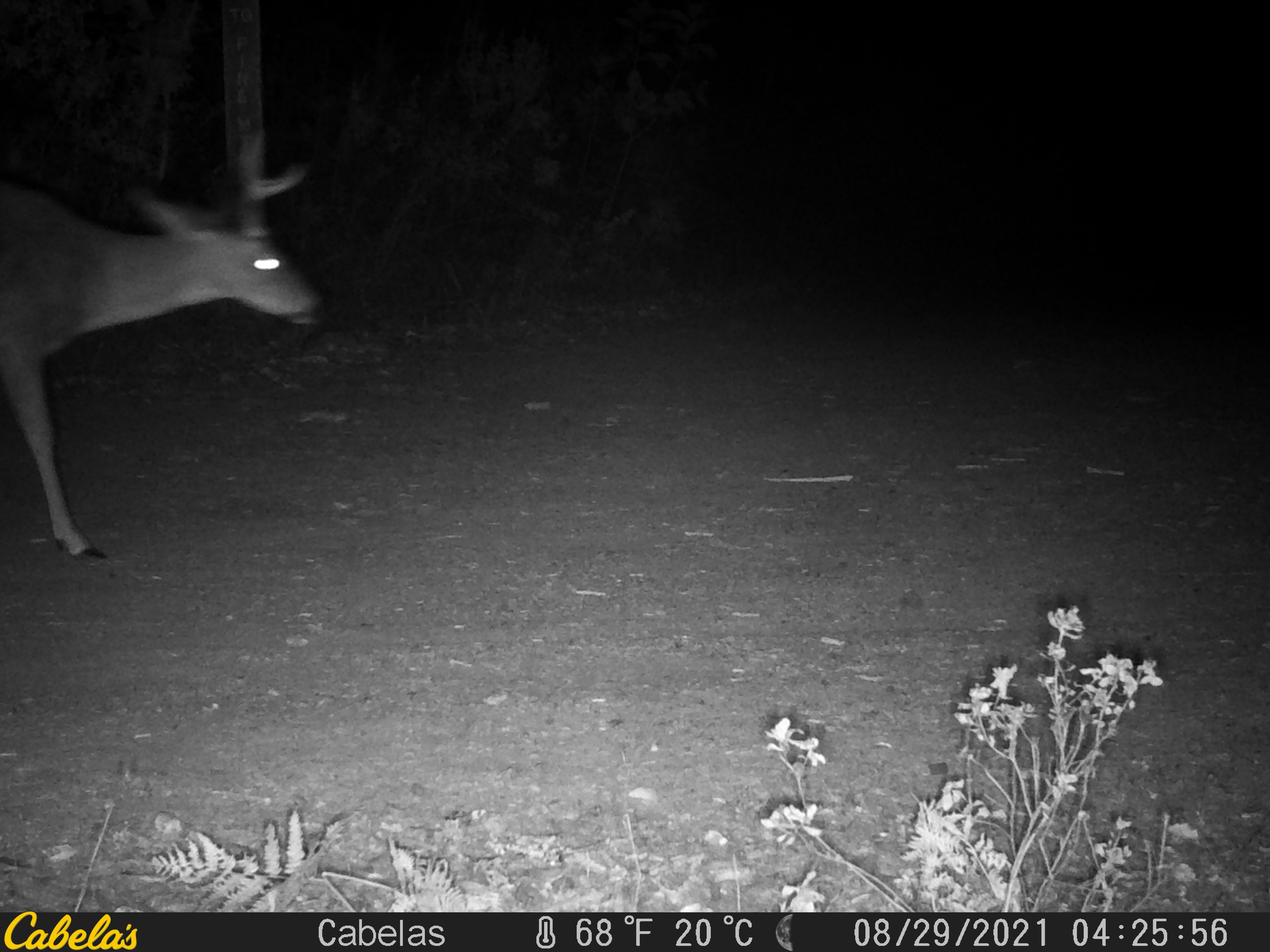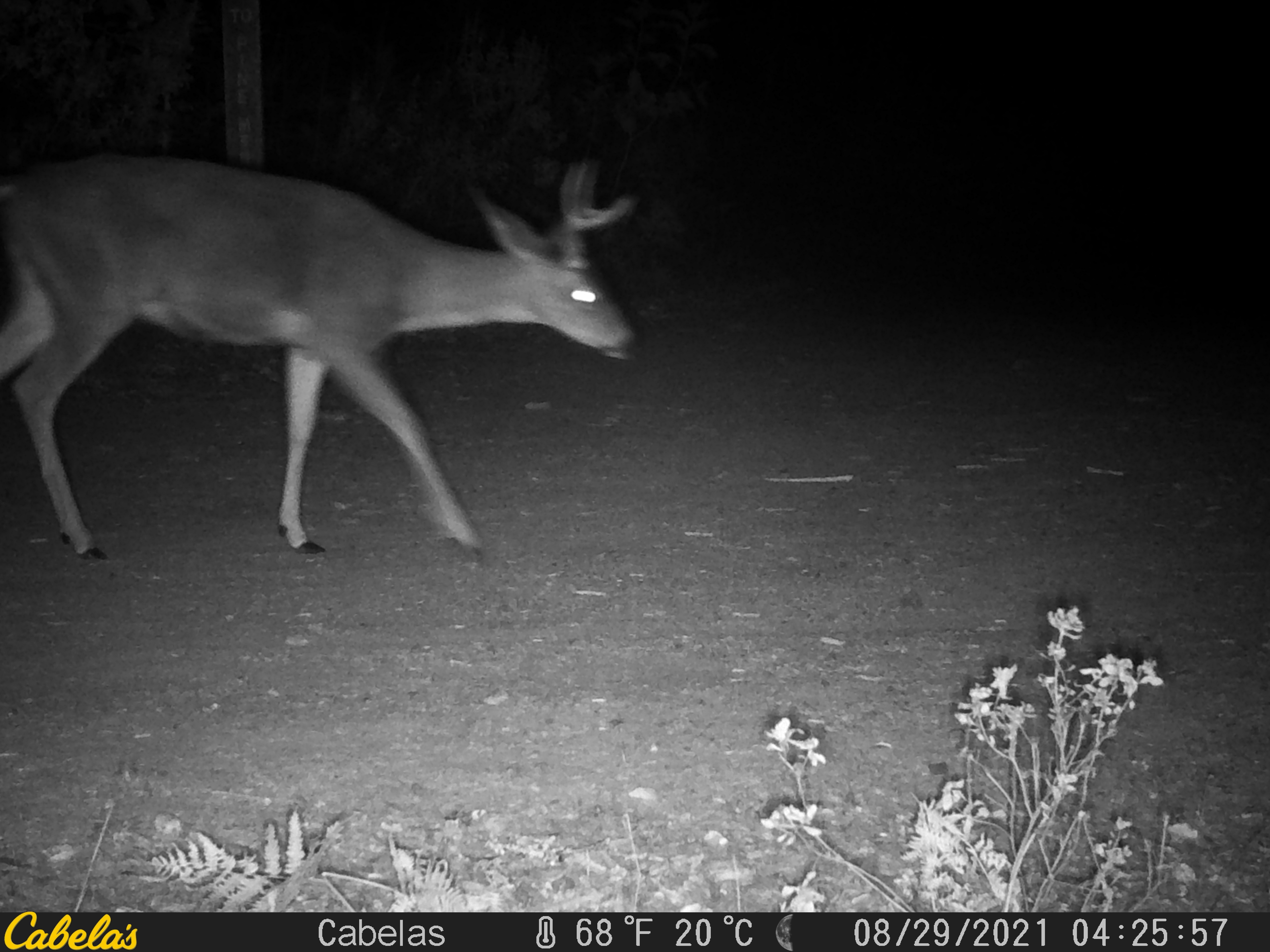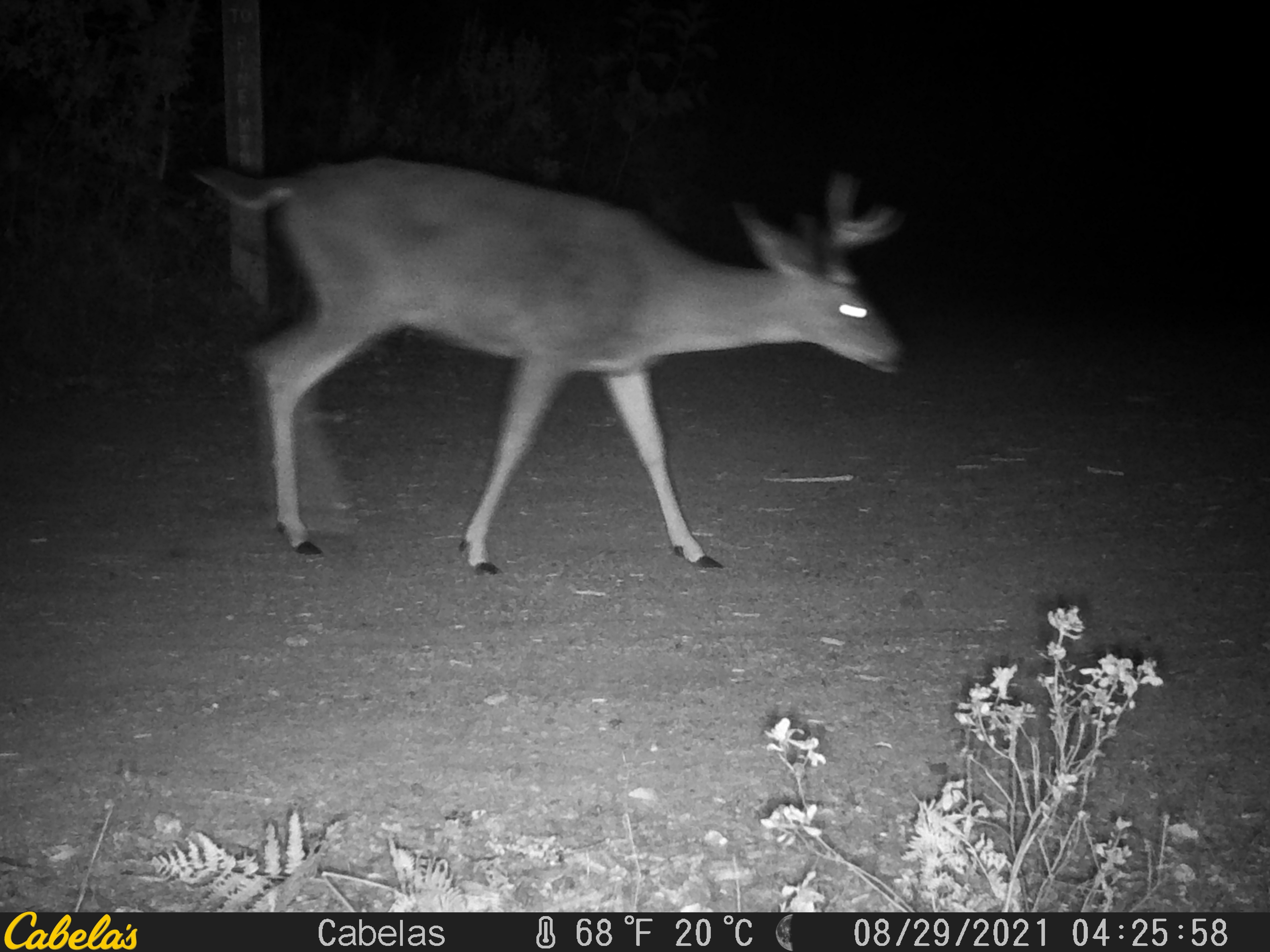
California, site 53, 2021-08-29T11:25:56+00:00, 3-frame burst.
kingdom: Animalia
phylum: Chordata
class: Mammalia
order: Artiodactyla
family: Cervidae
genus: Odocoileus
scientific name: Odocoileus hemionus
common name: mule deer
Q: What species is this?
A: Mule deer (Odocoileus hemionus).